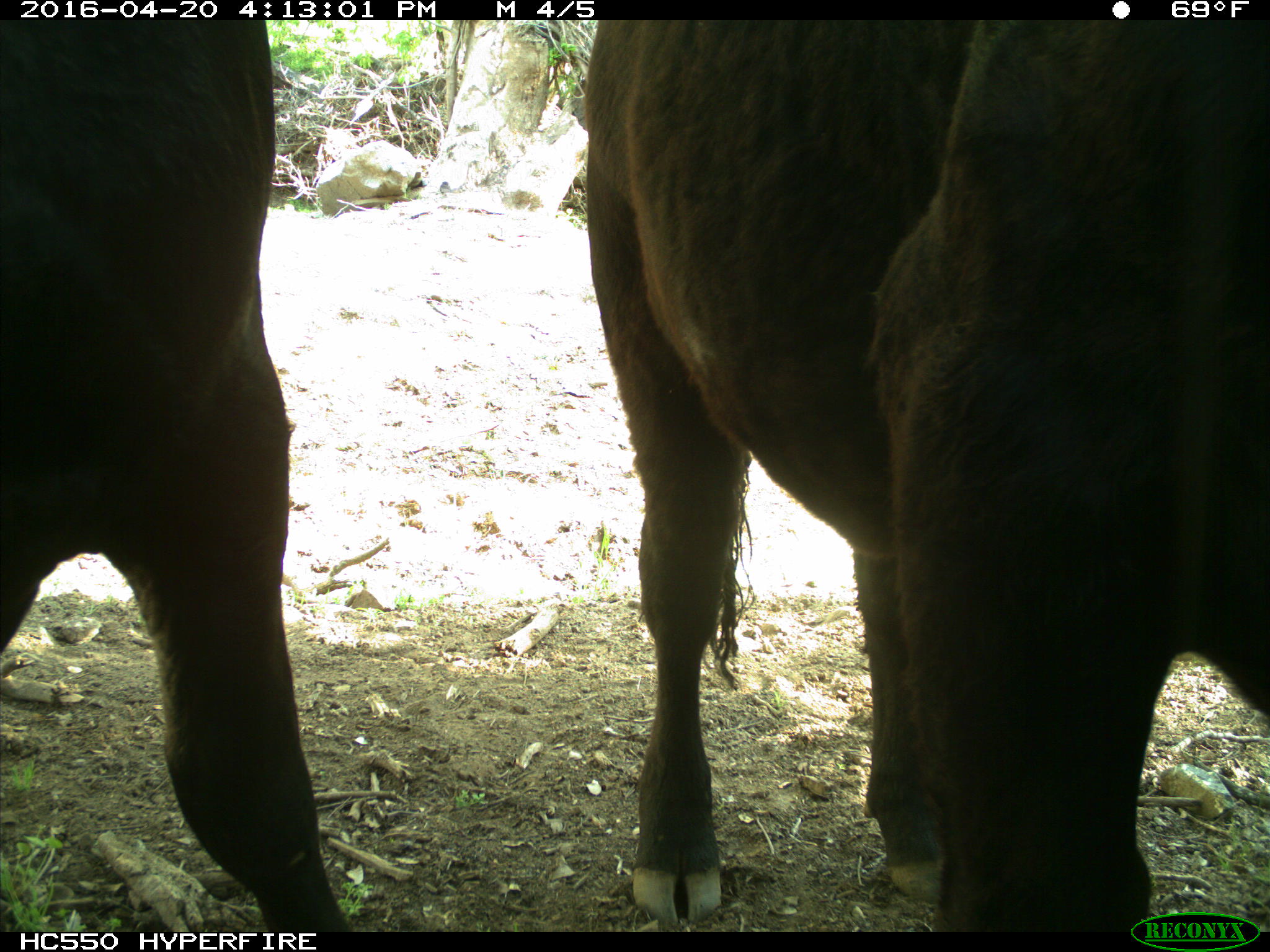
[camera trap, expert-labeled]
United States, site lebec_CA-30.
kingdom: Animalia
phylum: Chordata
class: Mammalia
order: Artiodactyla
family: Bovidae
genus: Bos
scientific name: Bos taurus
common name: domestic cow